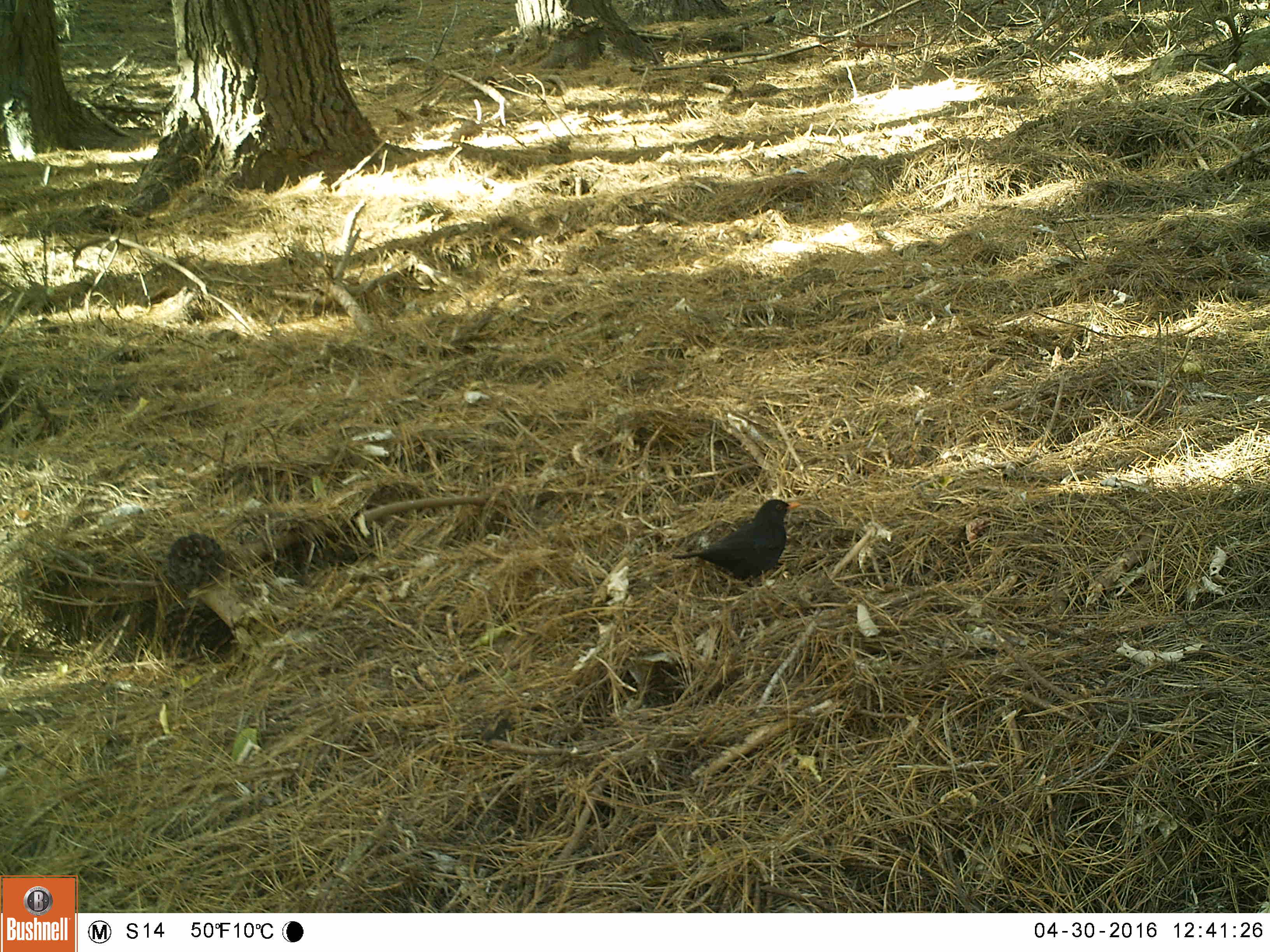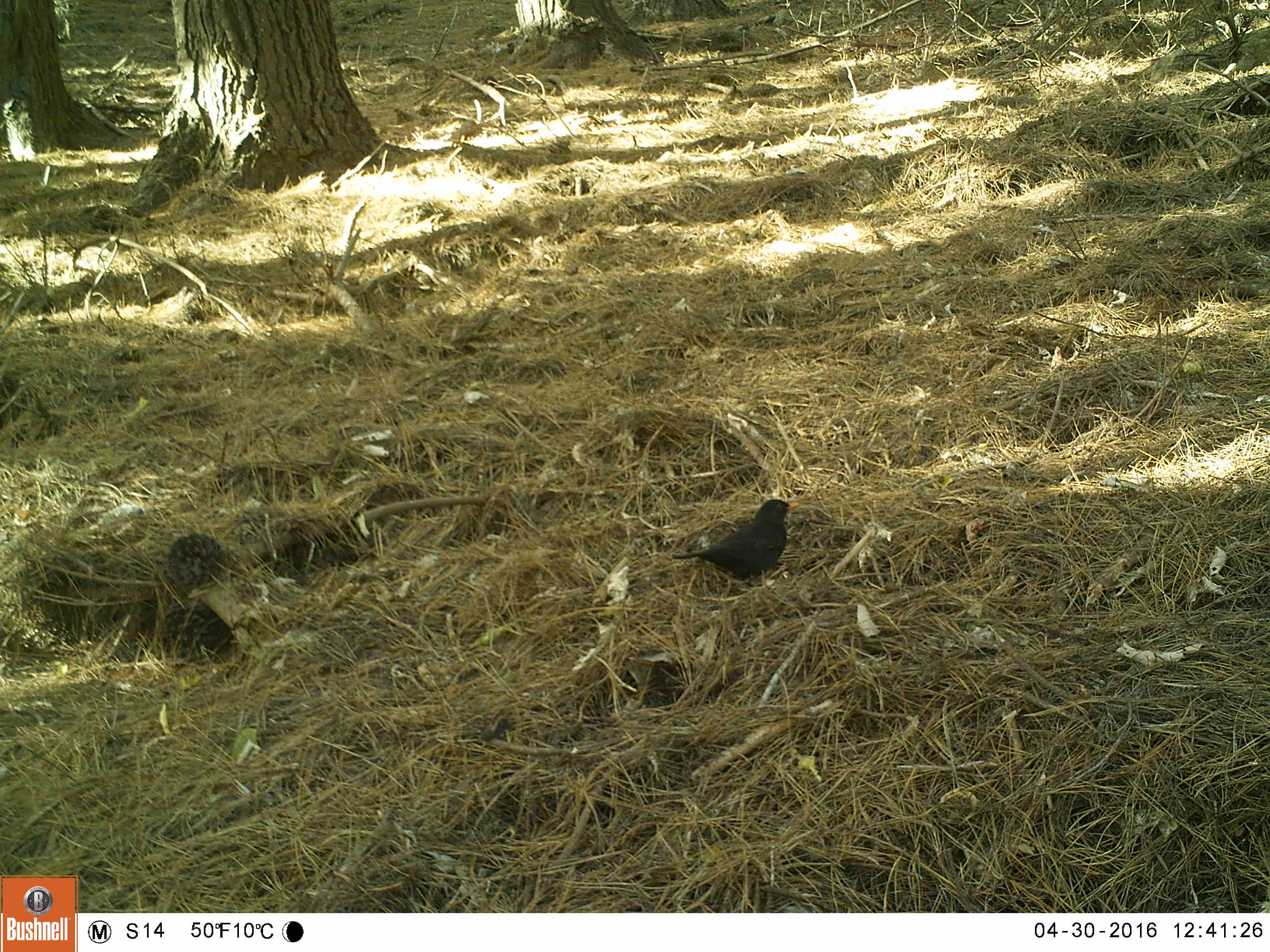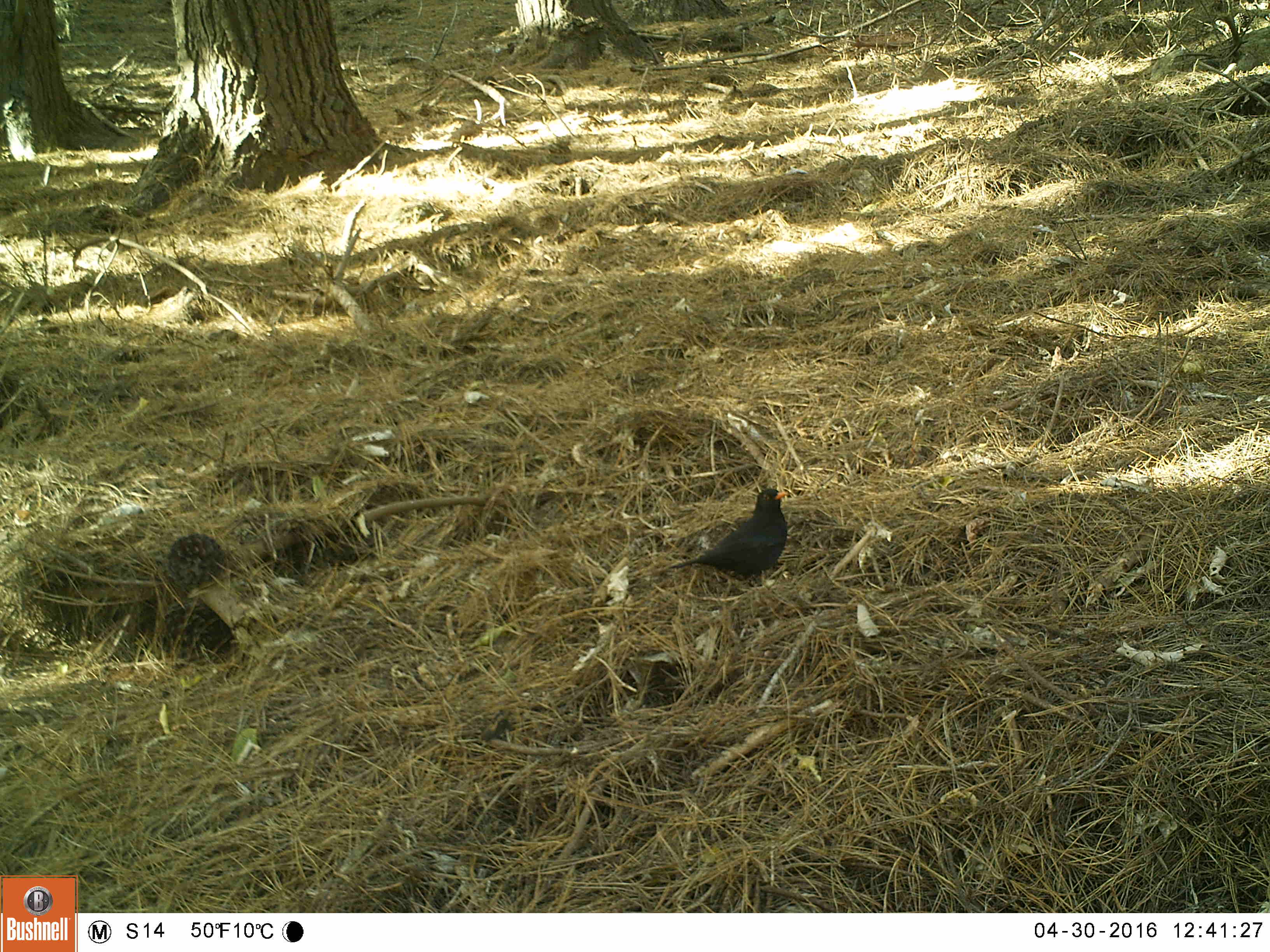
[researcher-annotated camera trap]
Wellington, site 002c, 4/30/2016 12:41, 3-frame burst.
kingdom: Animalia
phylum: Chordata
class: Aves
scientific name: Aves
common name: bird